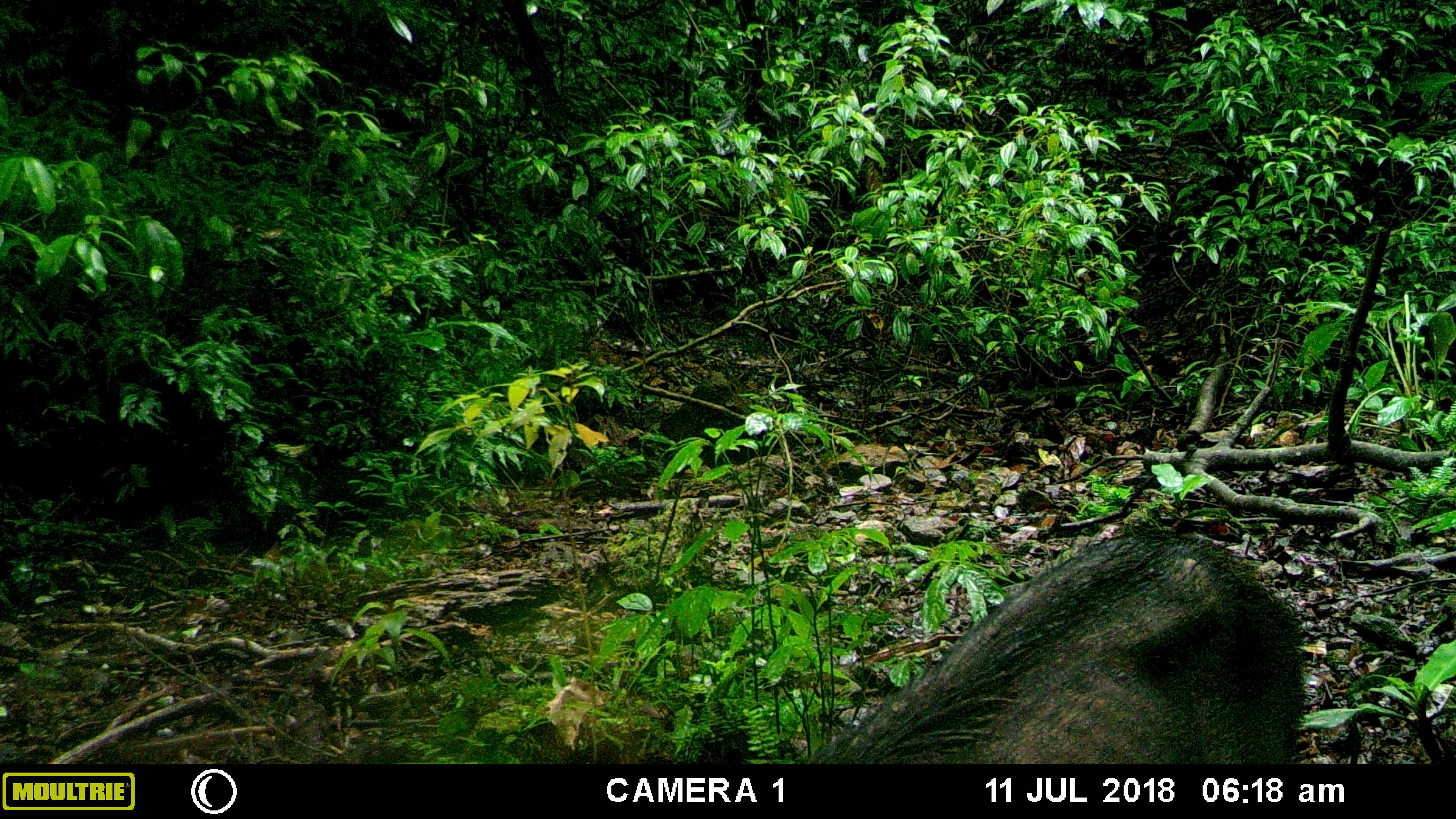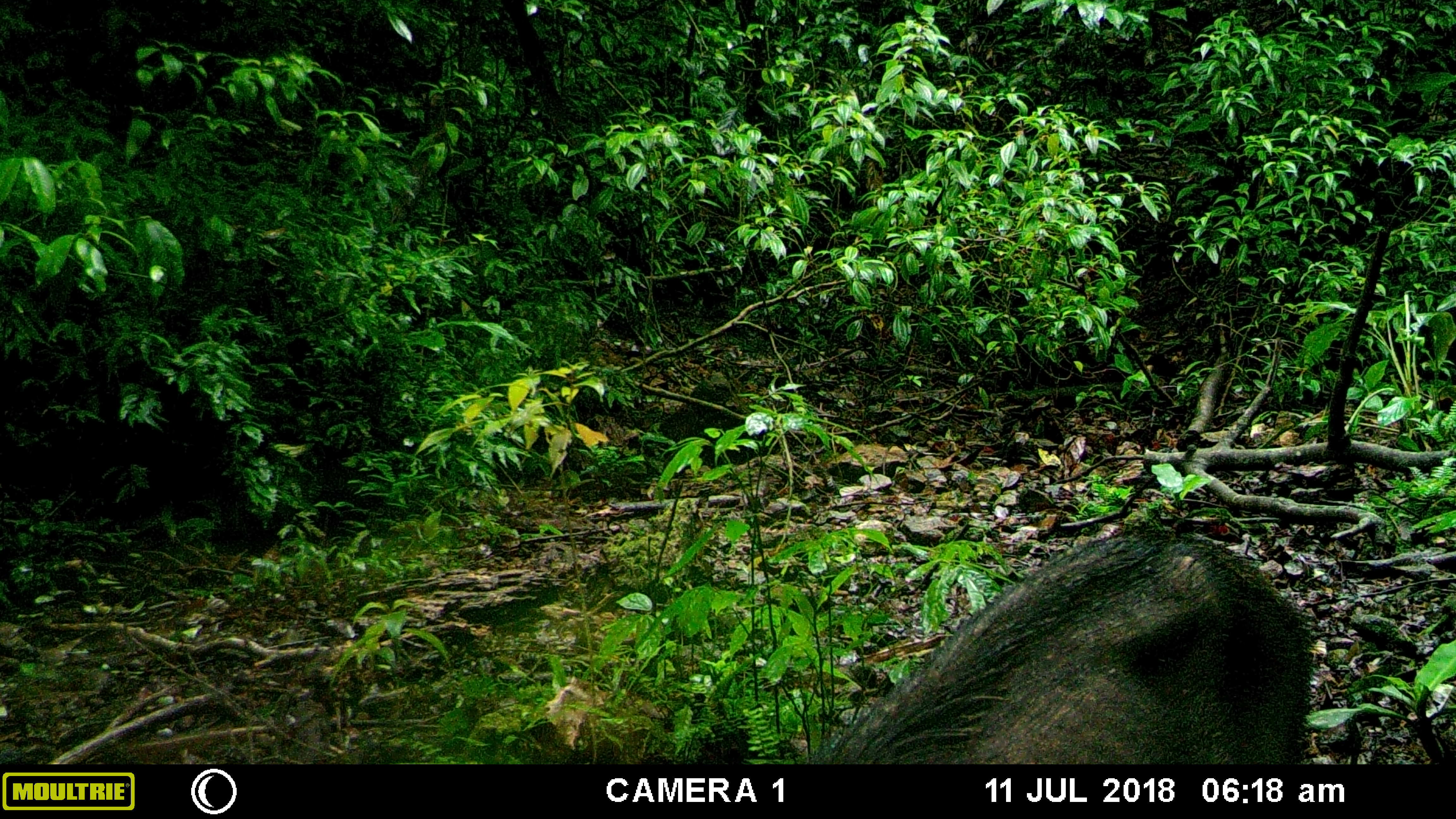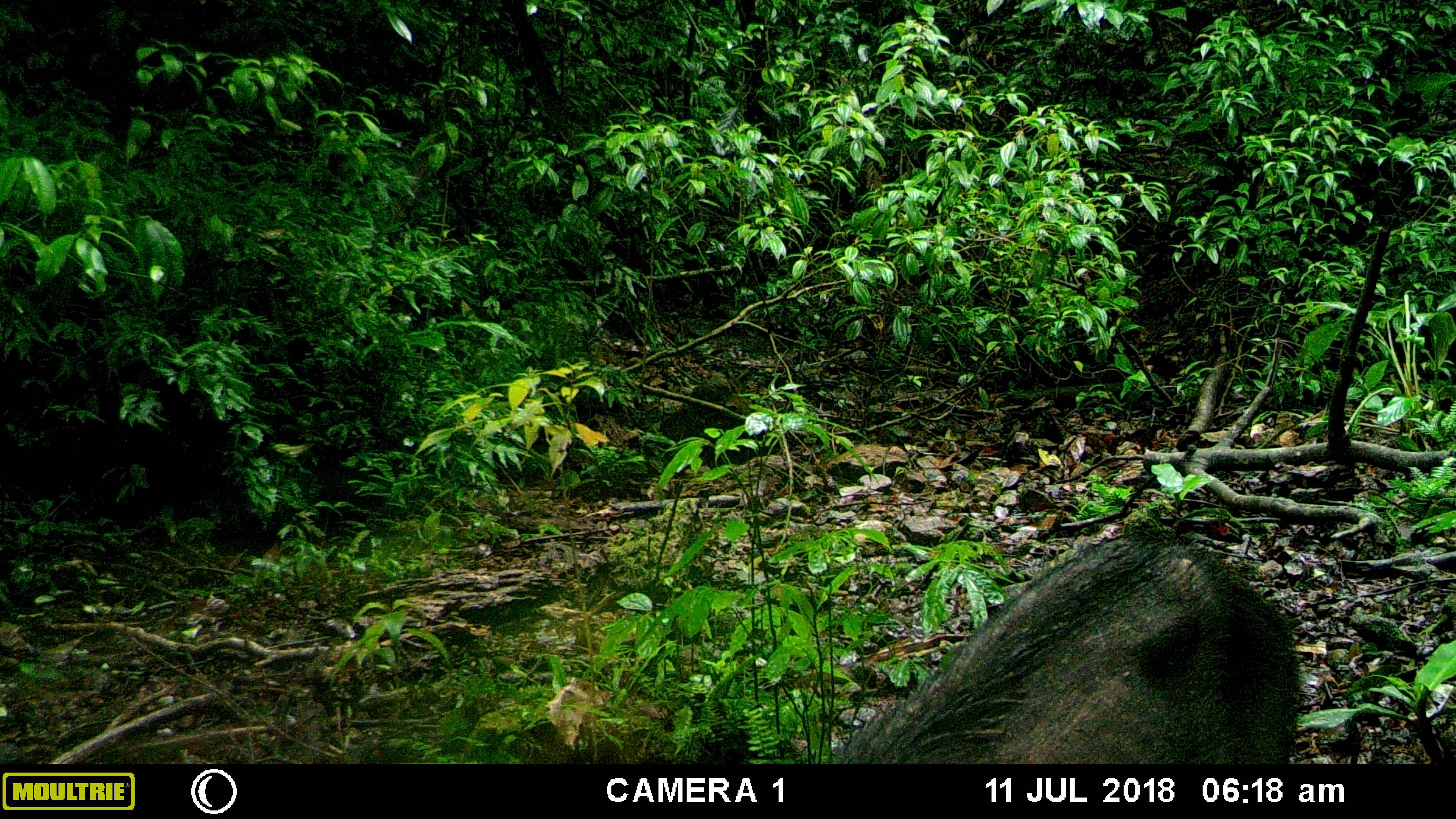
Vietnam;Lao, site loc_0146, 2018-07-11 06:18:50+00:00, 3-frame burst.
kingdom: Animalia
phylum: Chordata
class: Mammalia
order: Artiodactyla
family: Suidae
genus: Sus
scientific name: Sus scrofa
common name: eurasian wild pig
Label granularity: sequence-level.